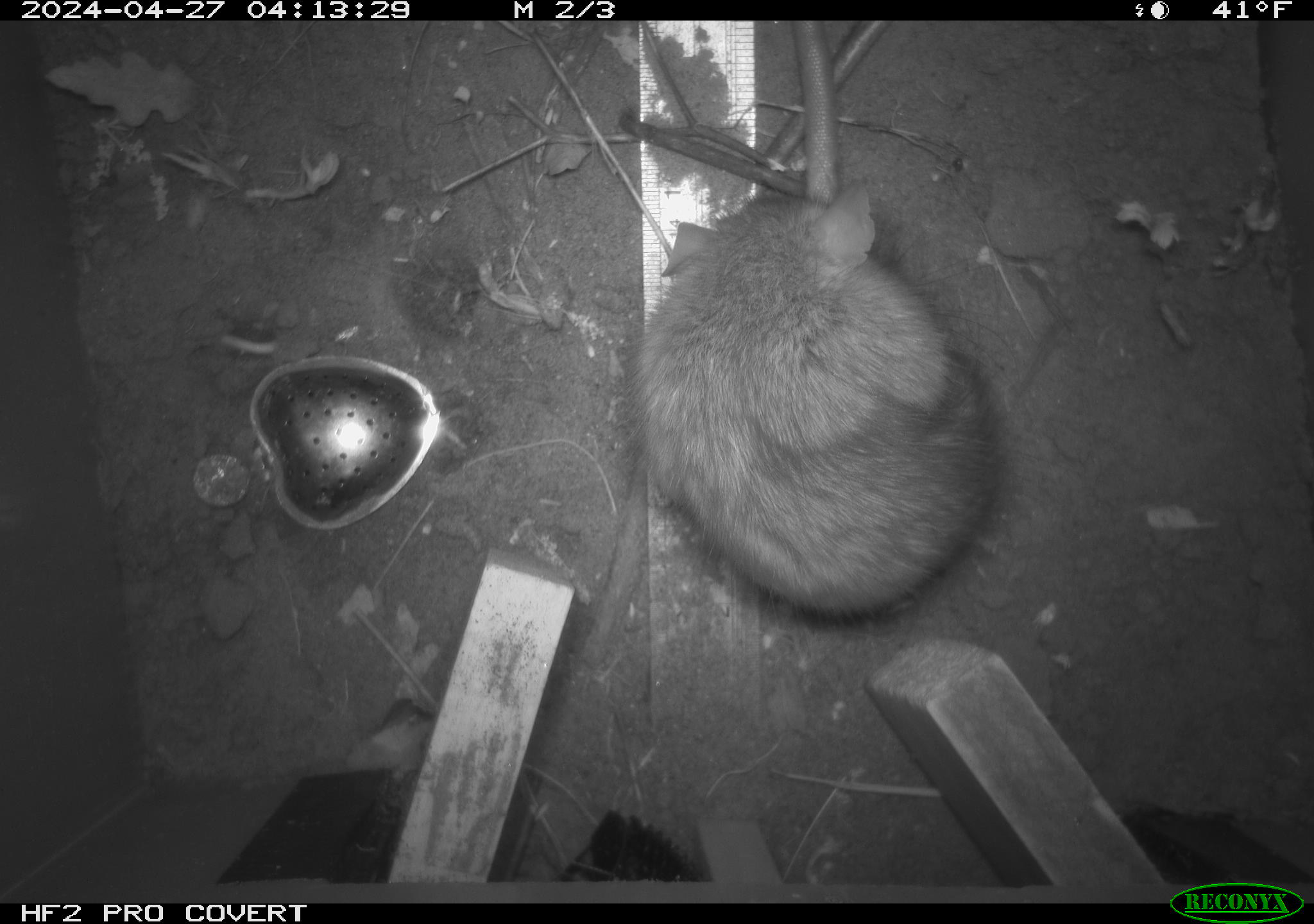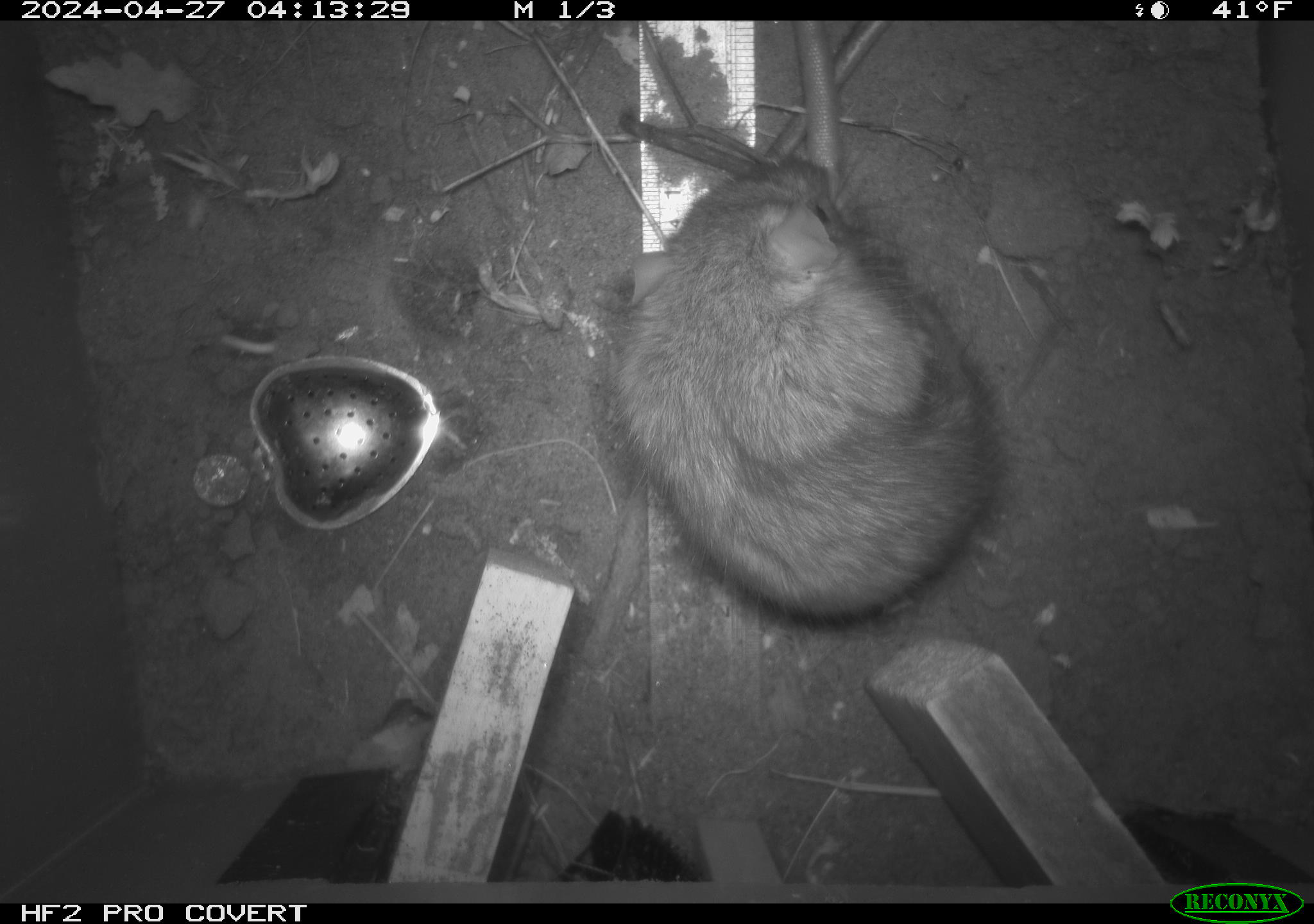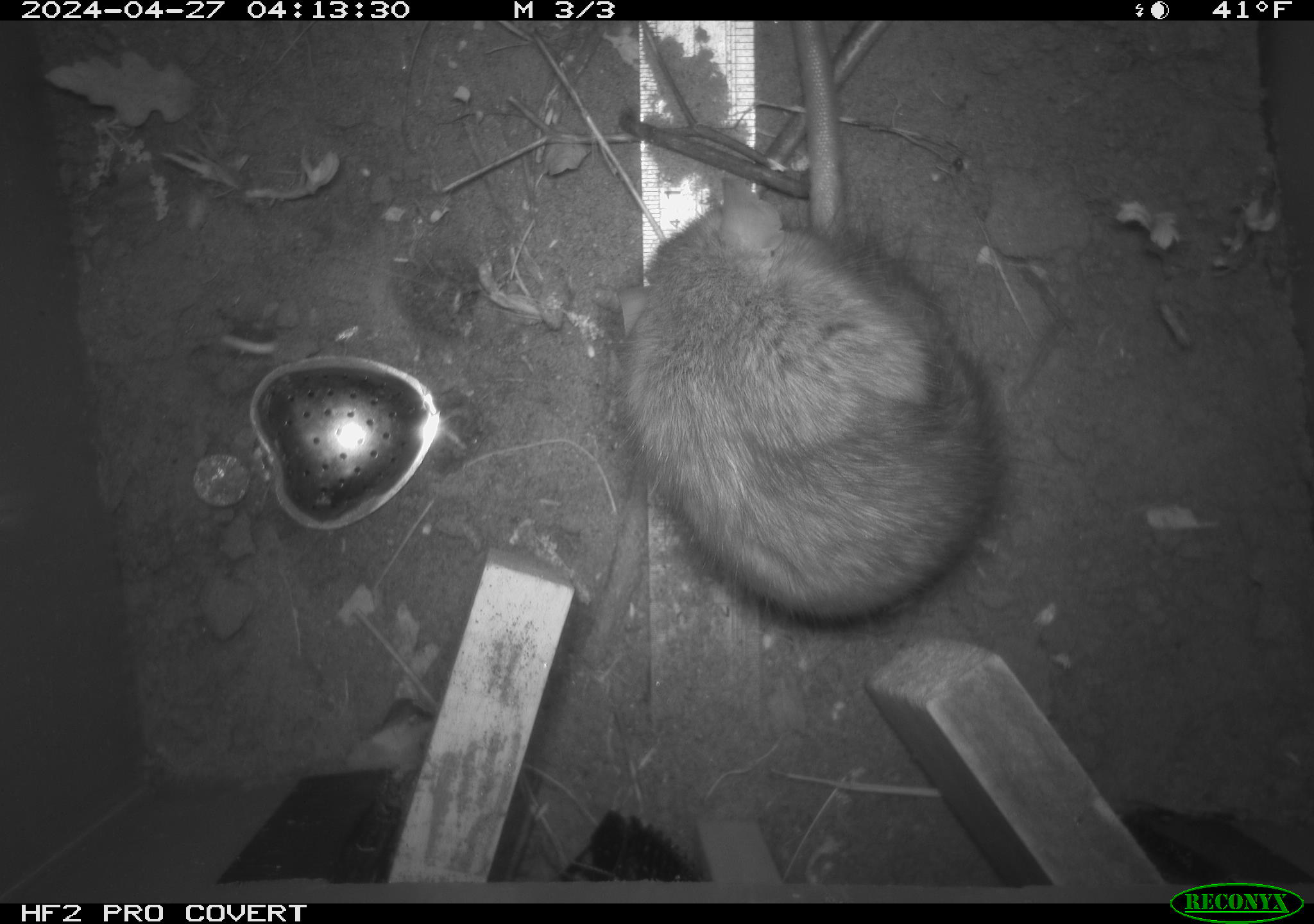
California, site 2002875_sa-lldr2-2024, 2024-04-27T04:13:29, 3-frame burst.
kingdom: Animalia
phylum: Chordata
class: Mammalia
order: Rodentia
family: Muridae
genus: Rattus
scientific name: Rattus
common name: rat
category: rattus species